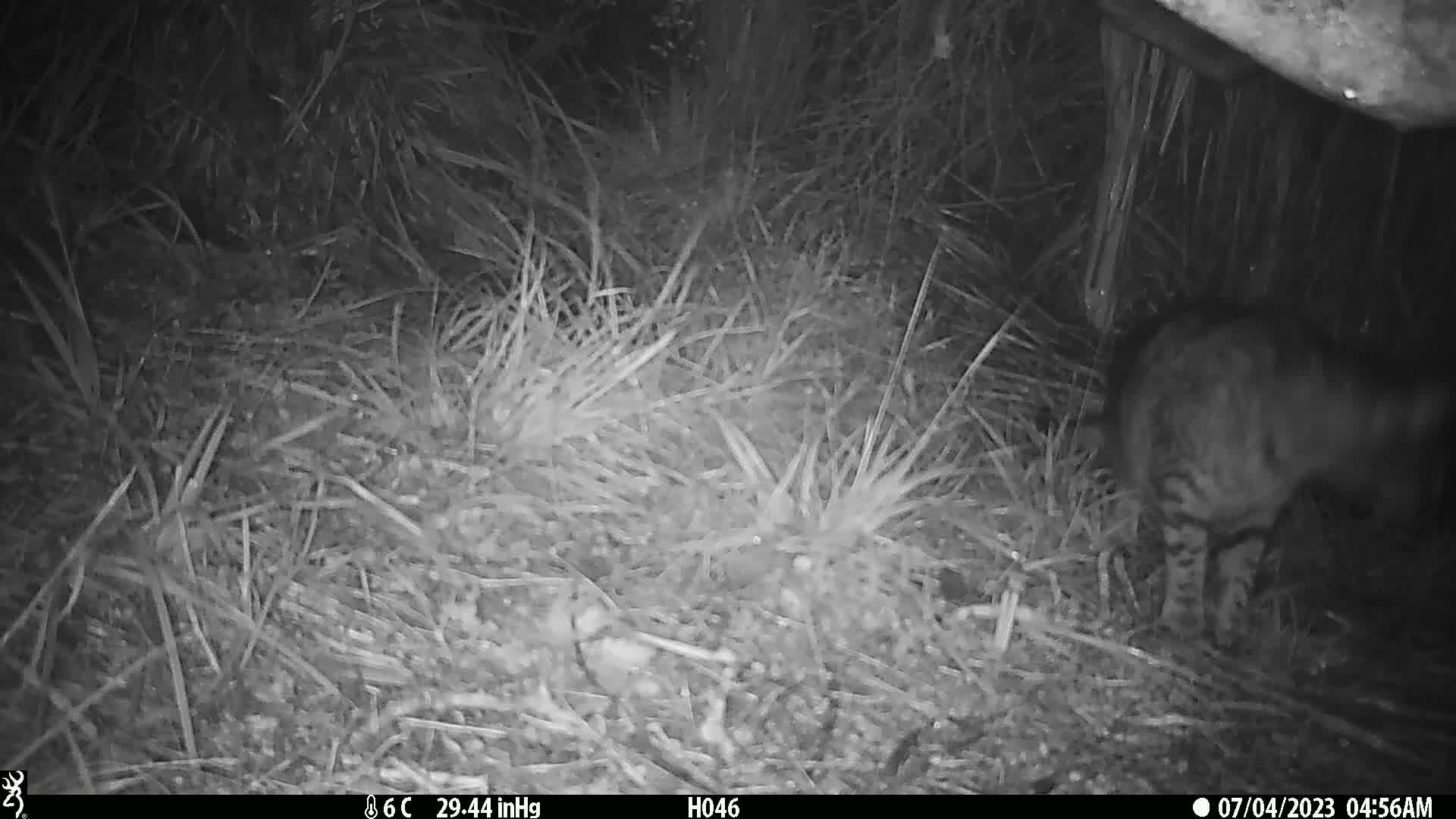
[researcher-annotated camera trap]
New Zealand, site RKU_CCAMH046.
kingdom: Animalia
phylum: Chordata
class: Mammalia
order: Carnivora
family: Felidae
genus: Felis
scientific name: Felis catus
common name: domestic cat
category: cat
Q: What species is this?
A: Cat (domestic cat) (Felis catus).